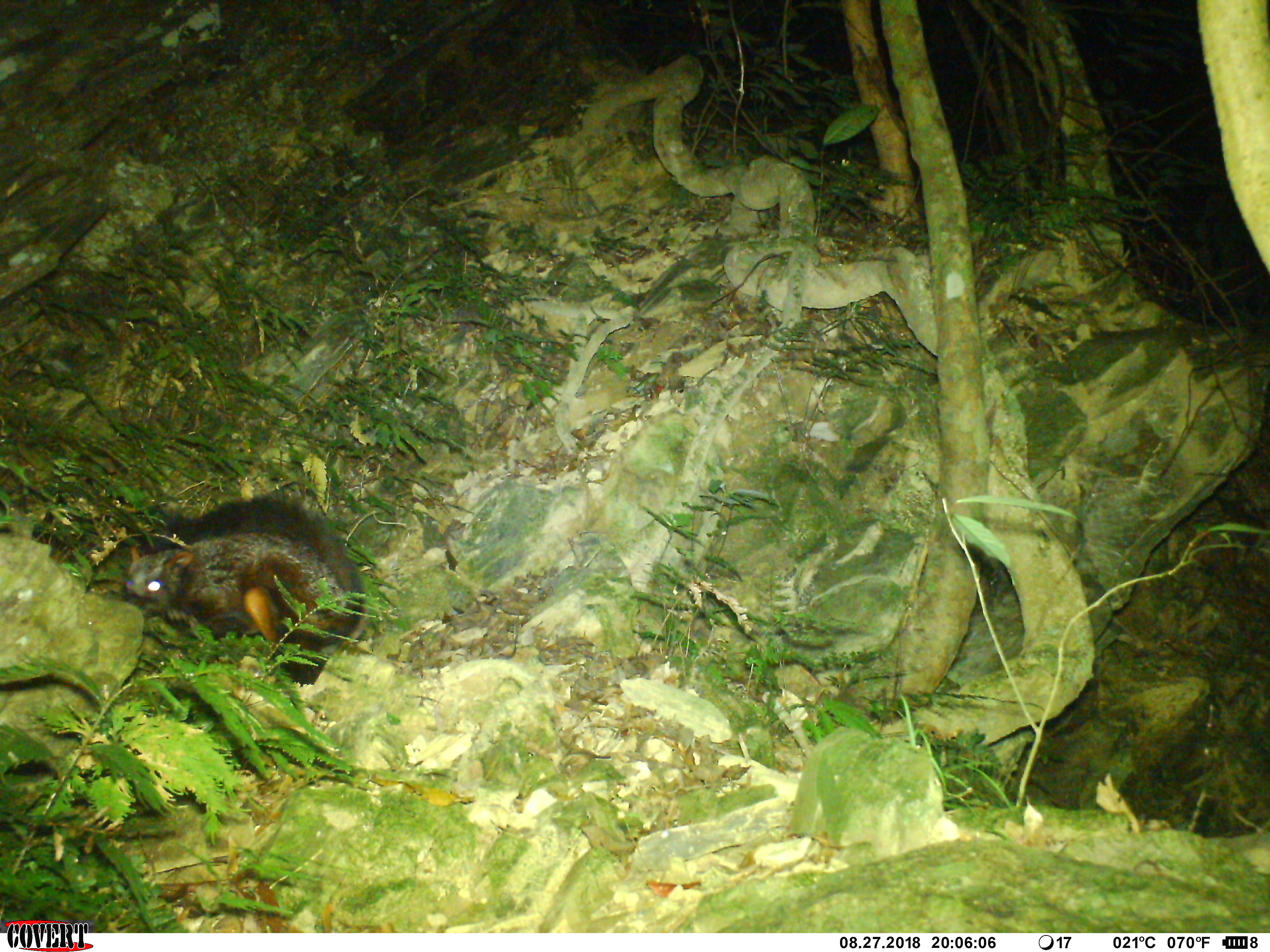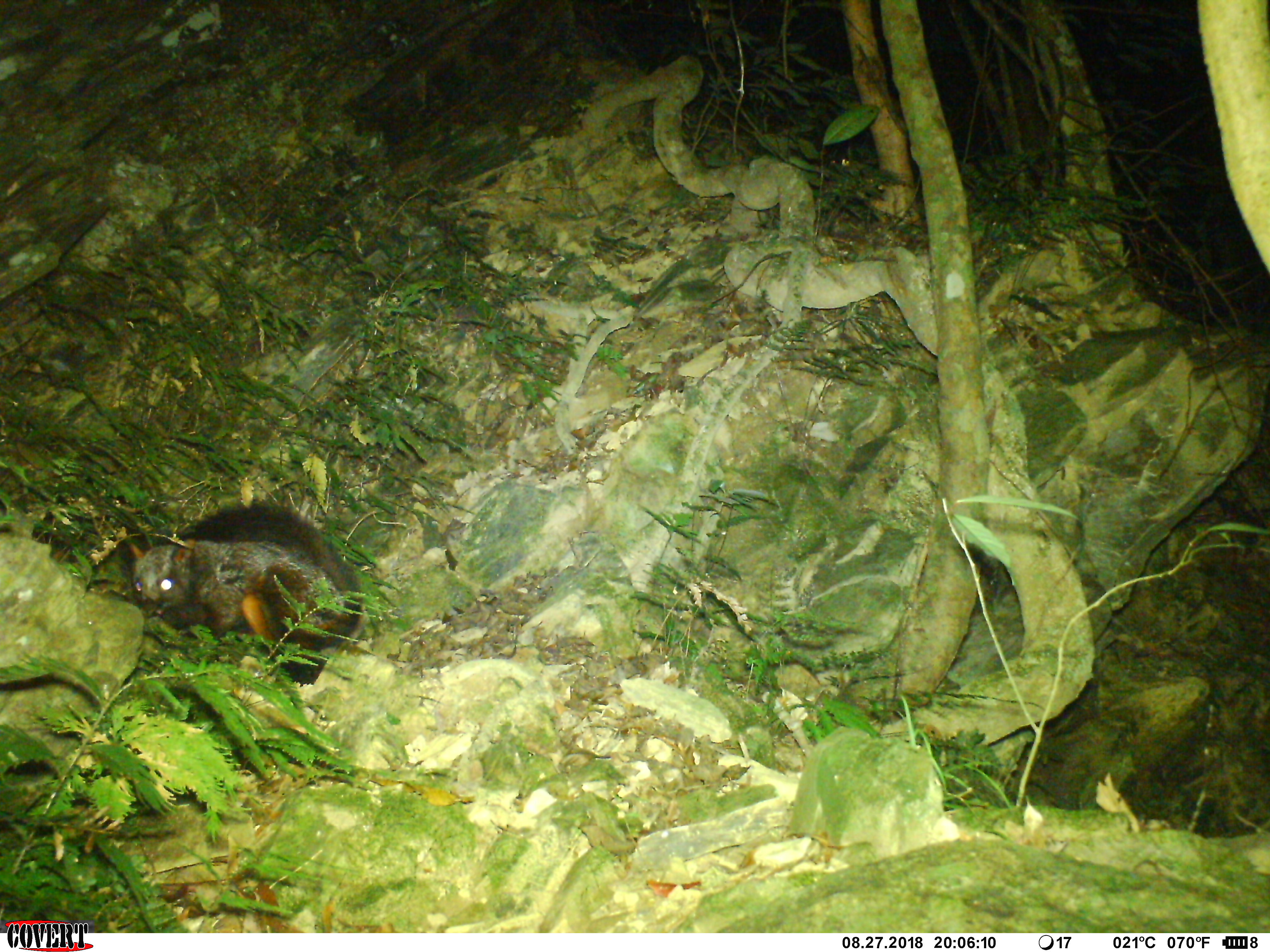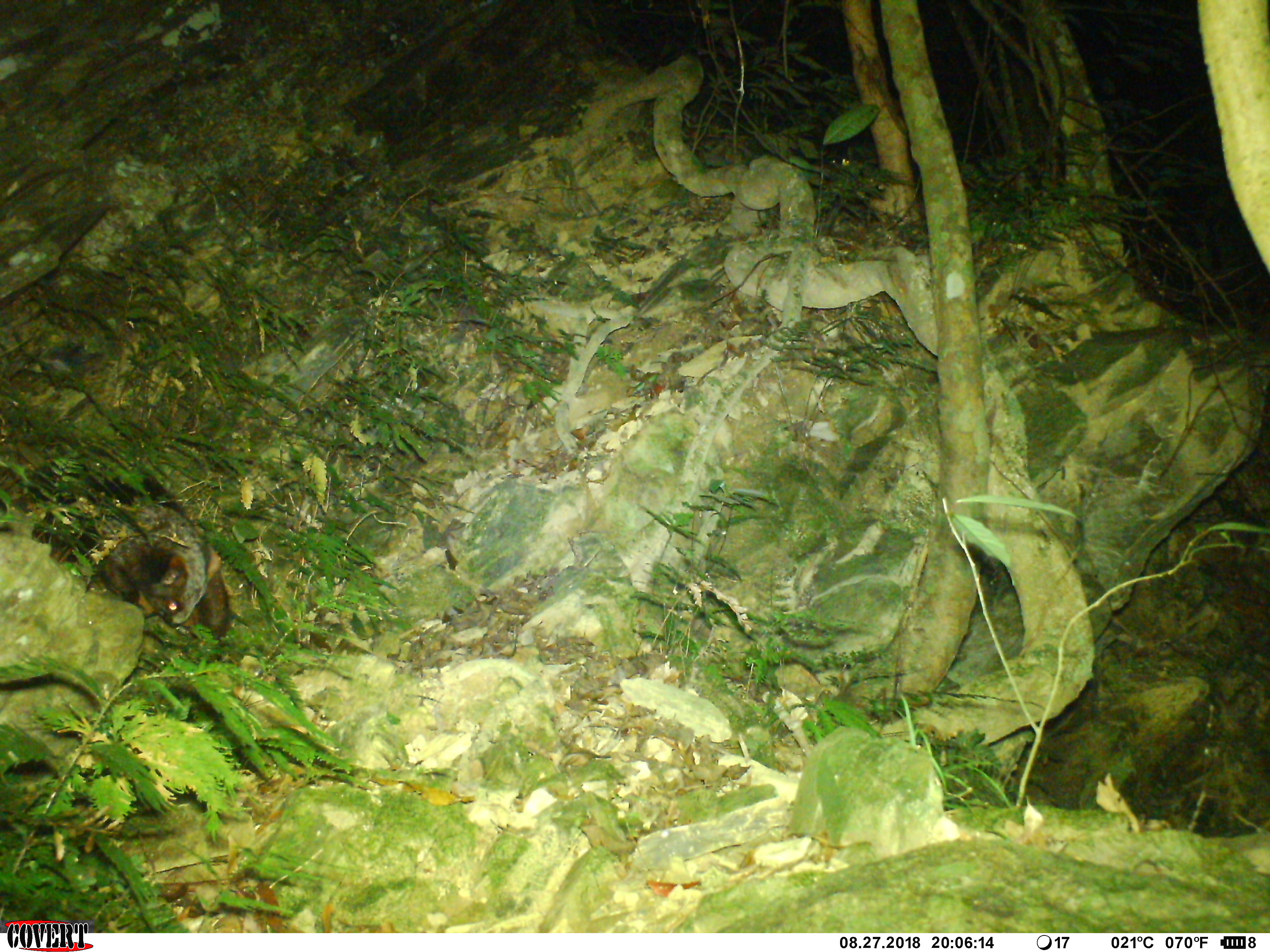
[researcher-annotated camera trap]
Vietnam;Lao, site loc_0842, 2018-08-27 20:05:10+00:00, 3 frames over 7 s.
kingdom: Animalia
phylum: Chordata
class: Mammalia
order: Rodentia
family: Sciuridae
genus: Petaurista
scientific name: Petaurista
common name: giant flying squirrel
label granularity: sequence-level